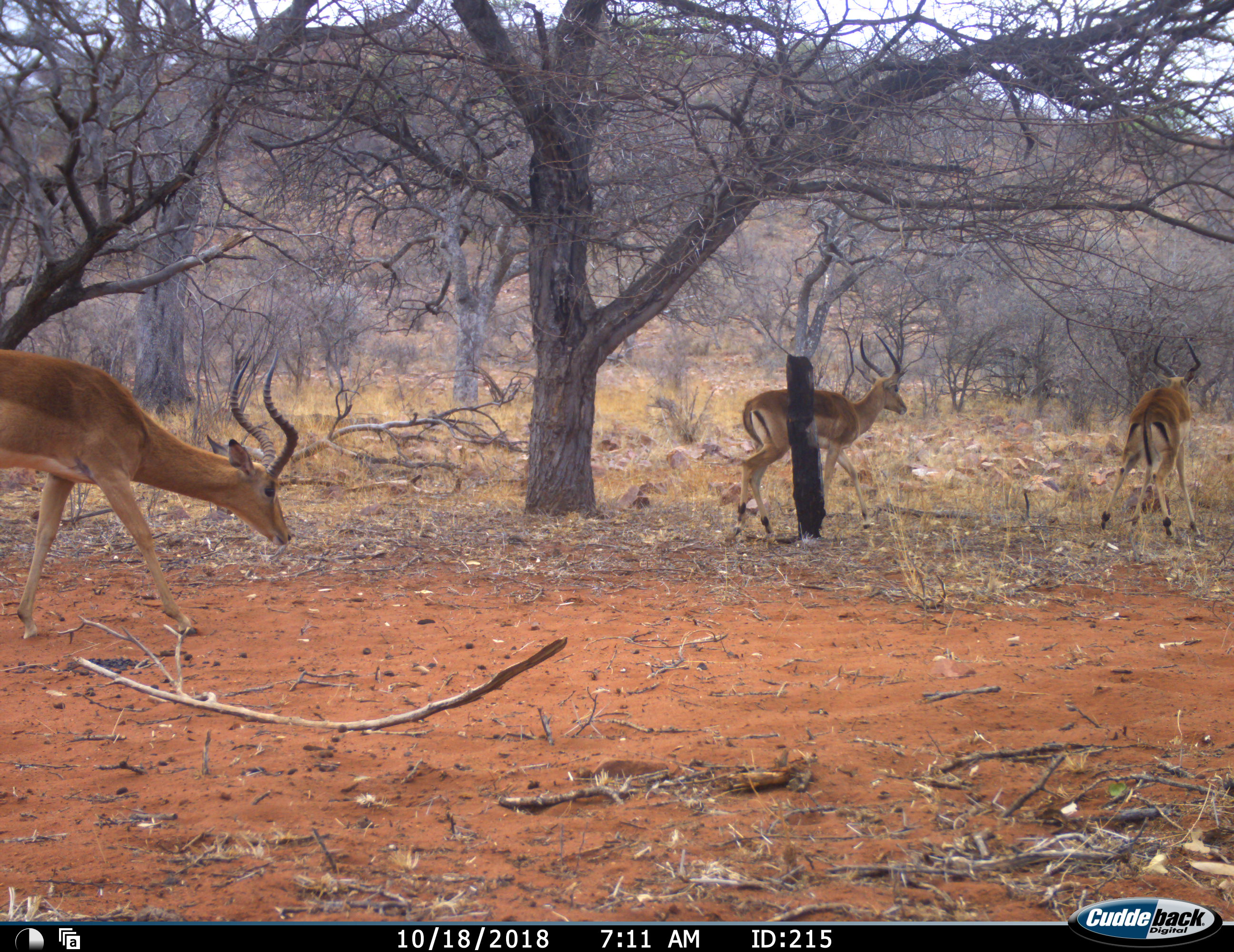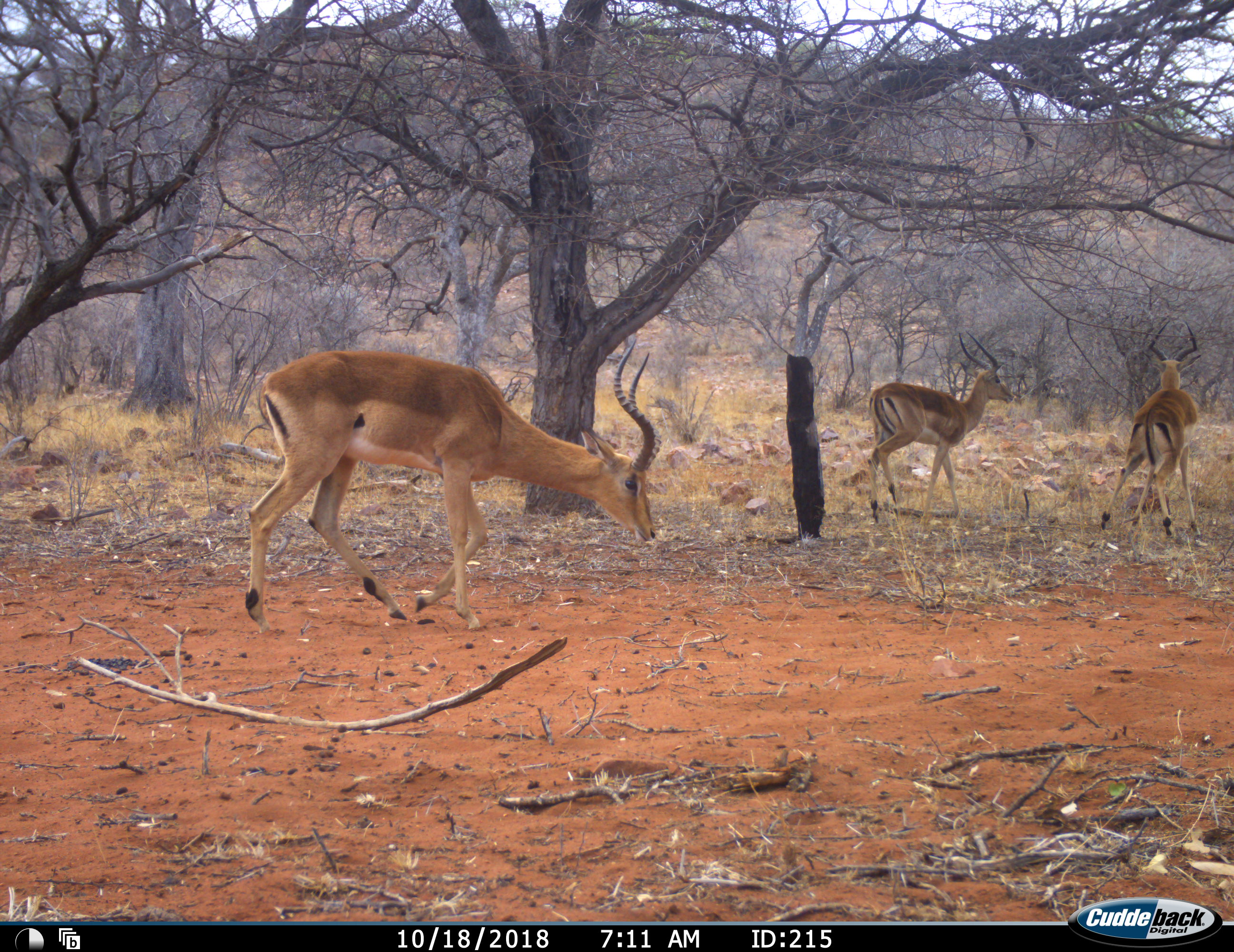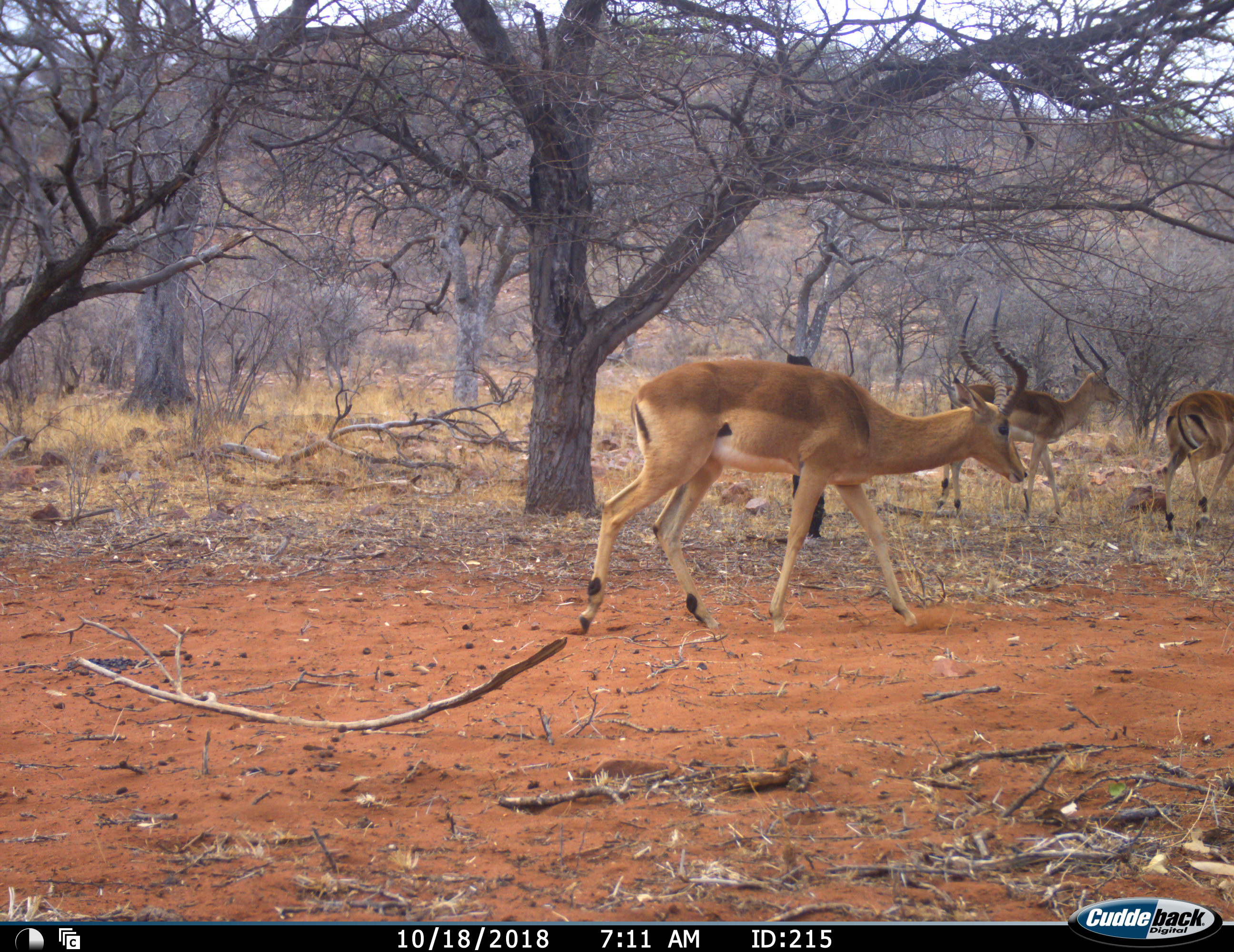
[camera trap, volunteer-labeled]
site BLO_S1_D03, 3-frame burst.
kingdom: Animalia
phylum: Chordata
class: Mammalia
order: Artiodactyla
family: Bovidae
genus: Aepyceros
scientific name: Aepyceros melampus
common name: impala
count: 3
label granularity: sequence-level